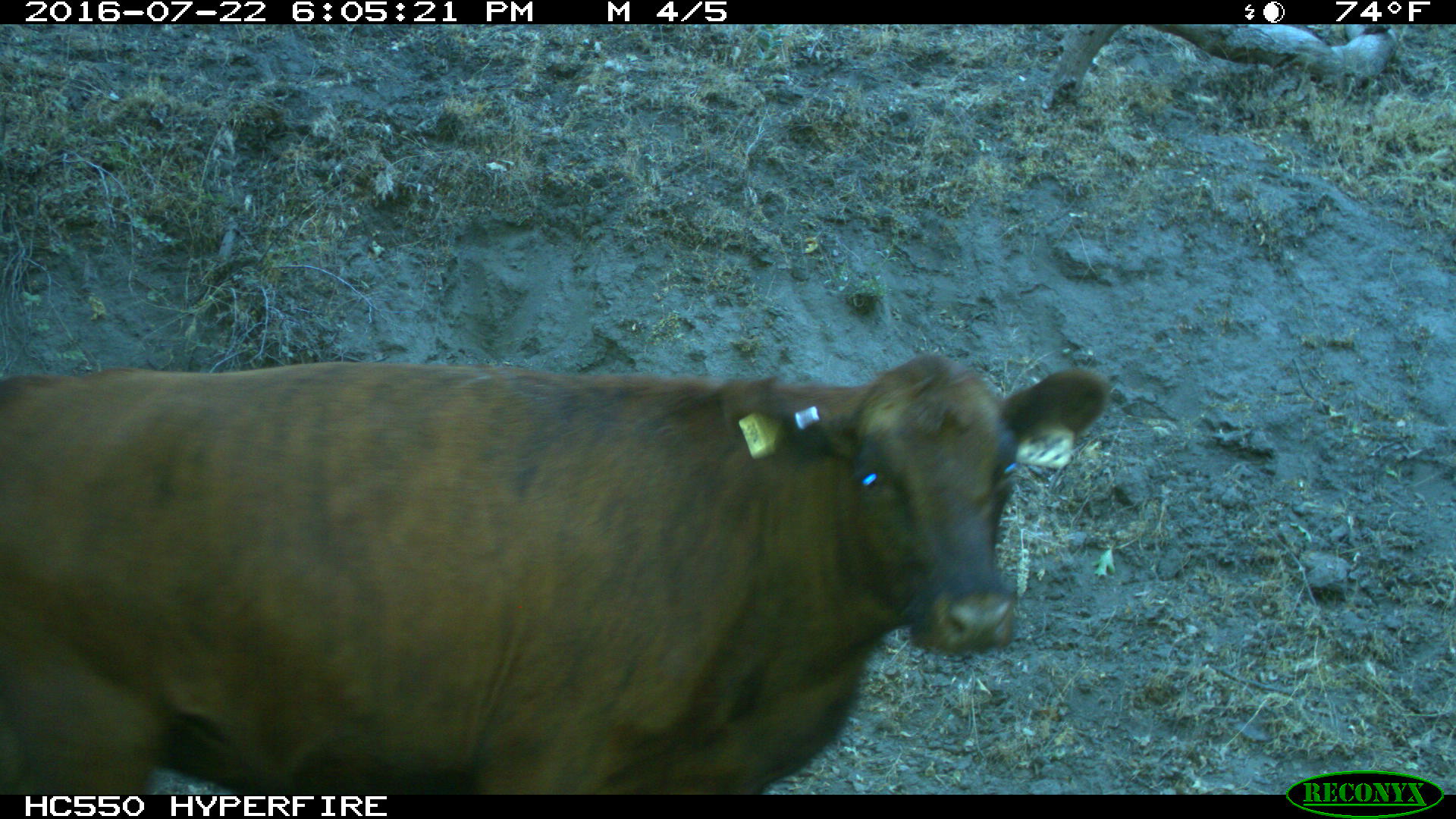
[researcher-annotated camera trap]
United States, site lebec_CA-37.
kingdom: Animalia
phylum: Chordata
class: Mammalia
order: Artiodactyla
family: Bovidae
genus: Bos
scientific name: Bos taurus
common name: domestic cow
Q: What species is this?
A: Bos taurus (domestic cow).